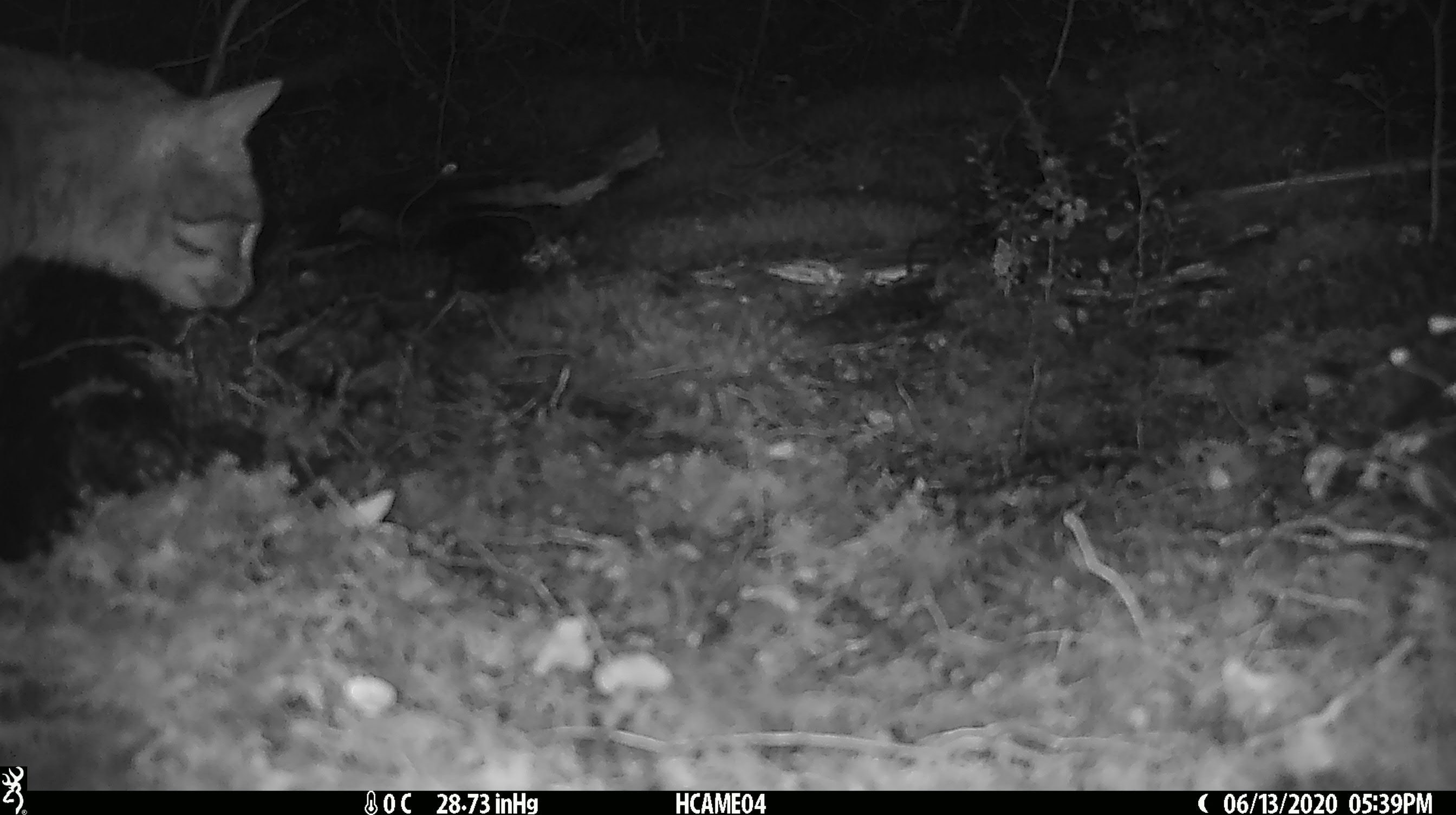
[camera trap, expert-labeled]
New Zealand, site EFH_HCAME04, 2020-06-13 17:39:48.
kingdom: Animalia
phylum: Chordata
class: Mammalia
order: Carnivora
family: Felidae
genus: Felis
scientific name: Felis catus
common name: domestic cat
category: cat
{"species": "cat (domestic cat) (Felis catus)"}